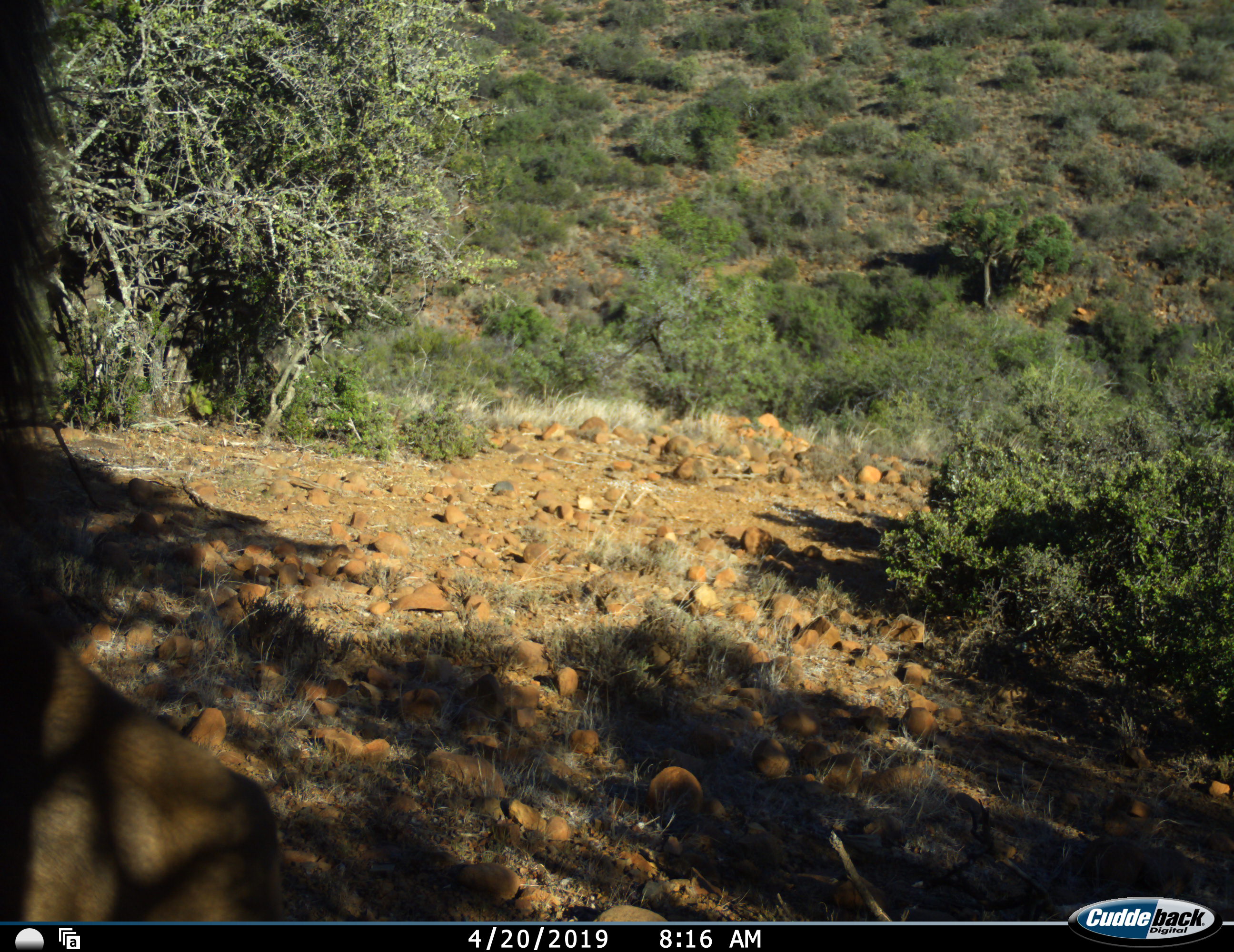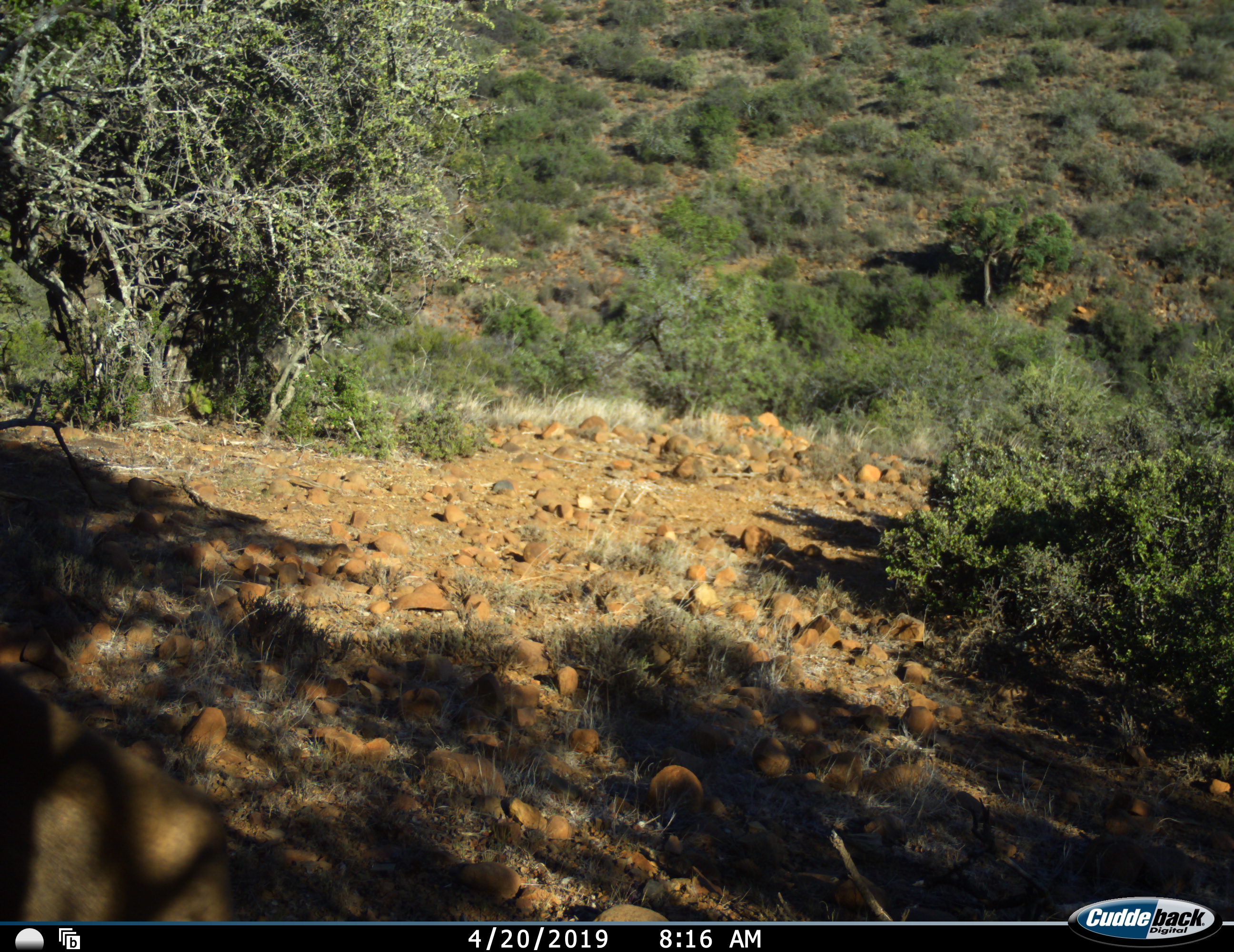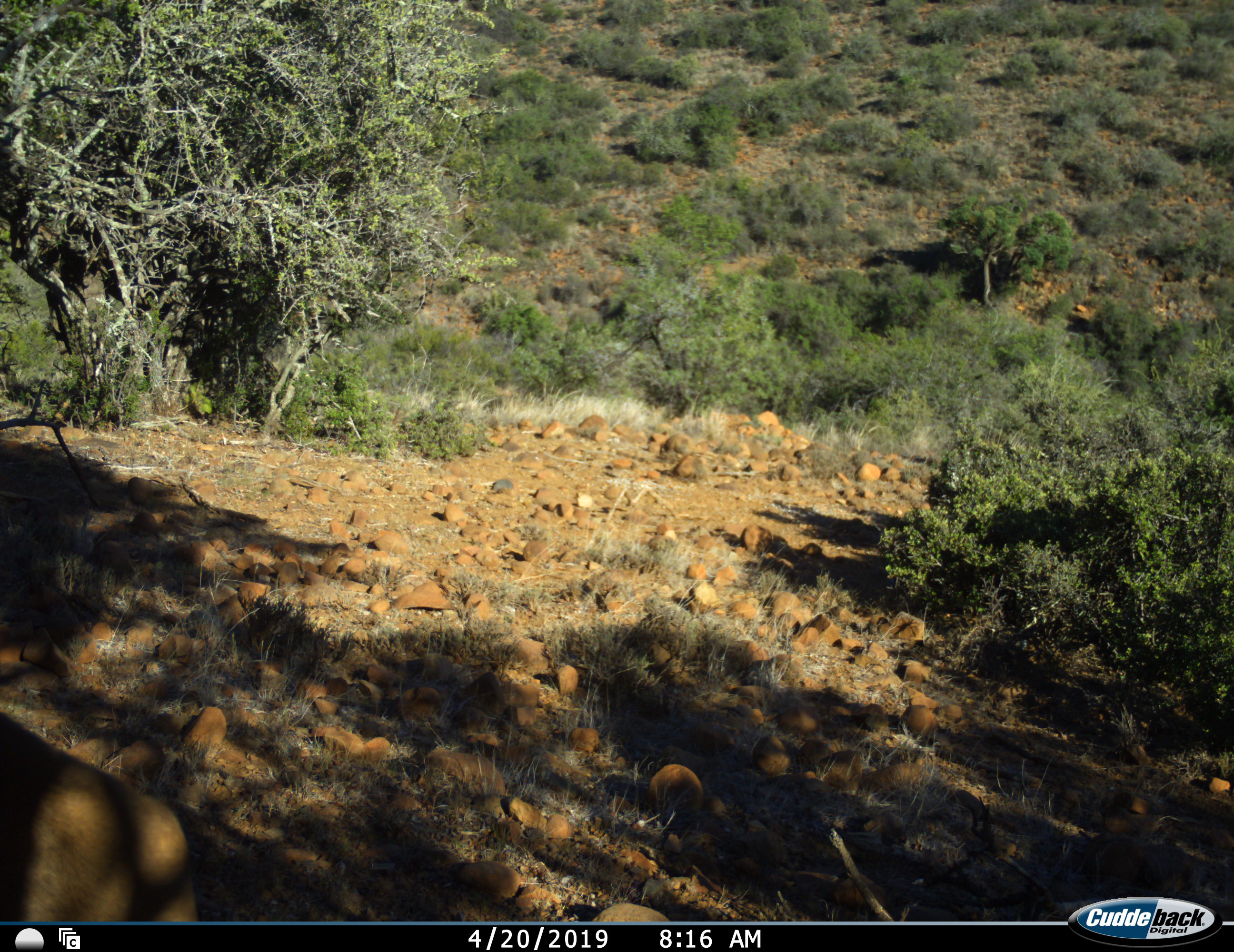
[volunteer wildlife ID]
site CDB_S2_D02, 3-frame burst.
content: unidentified animal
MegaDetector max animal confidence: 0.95